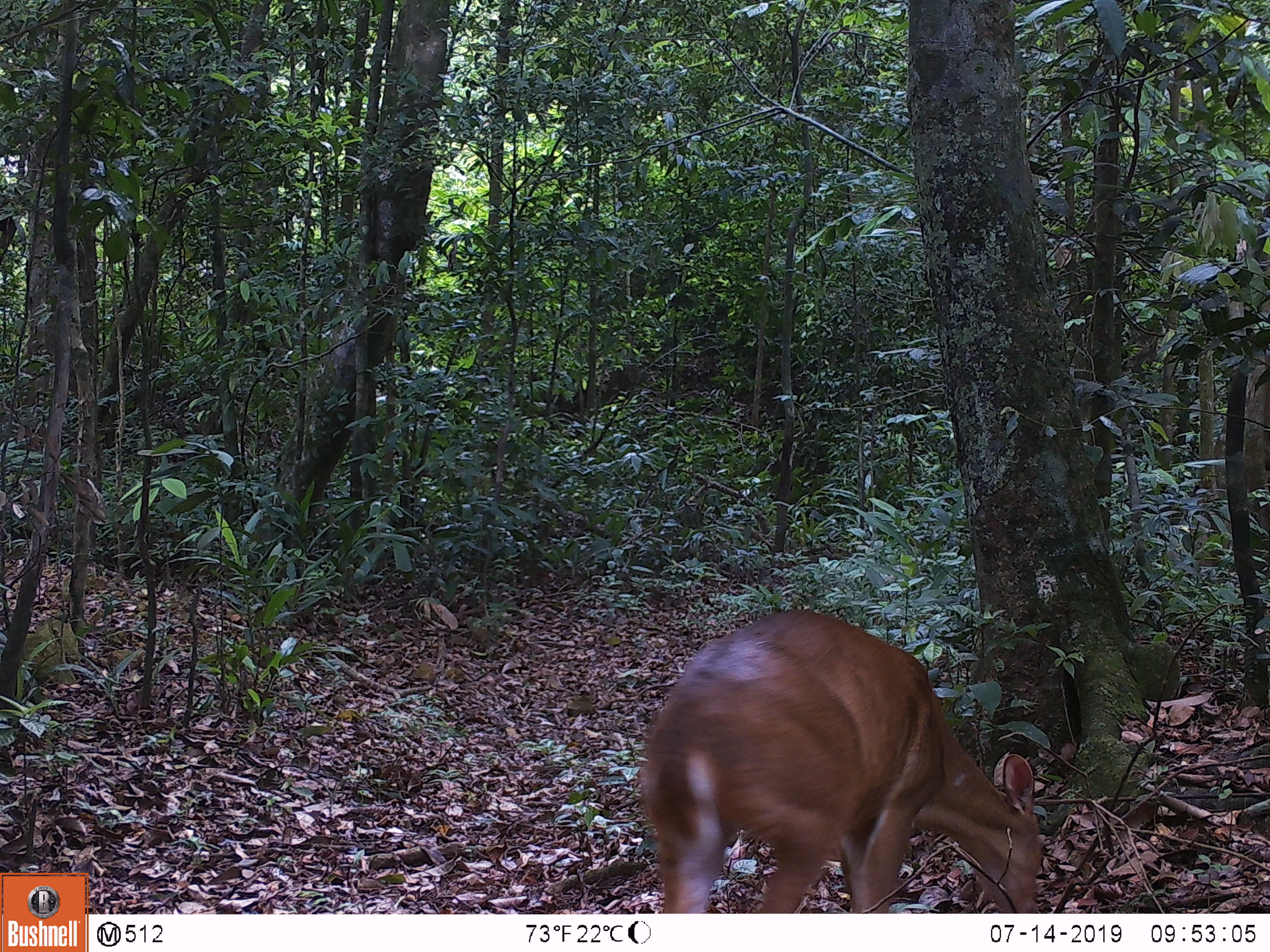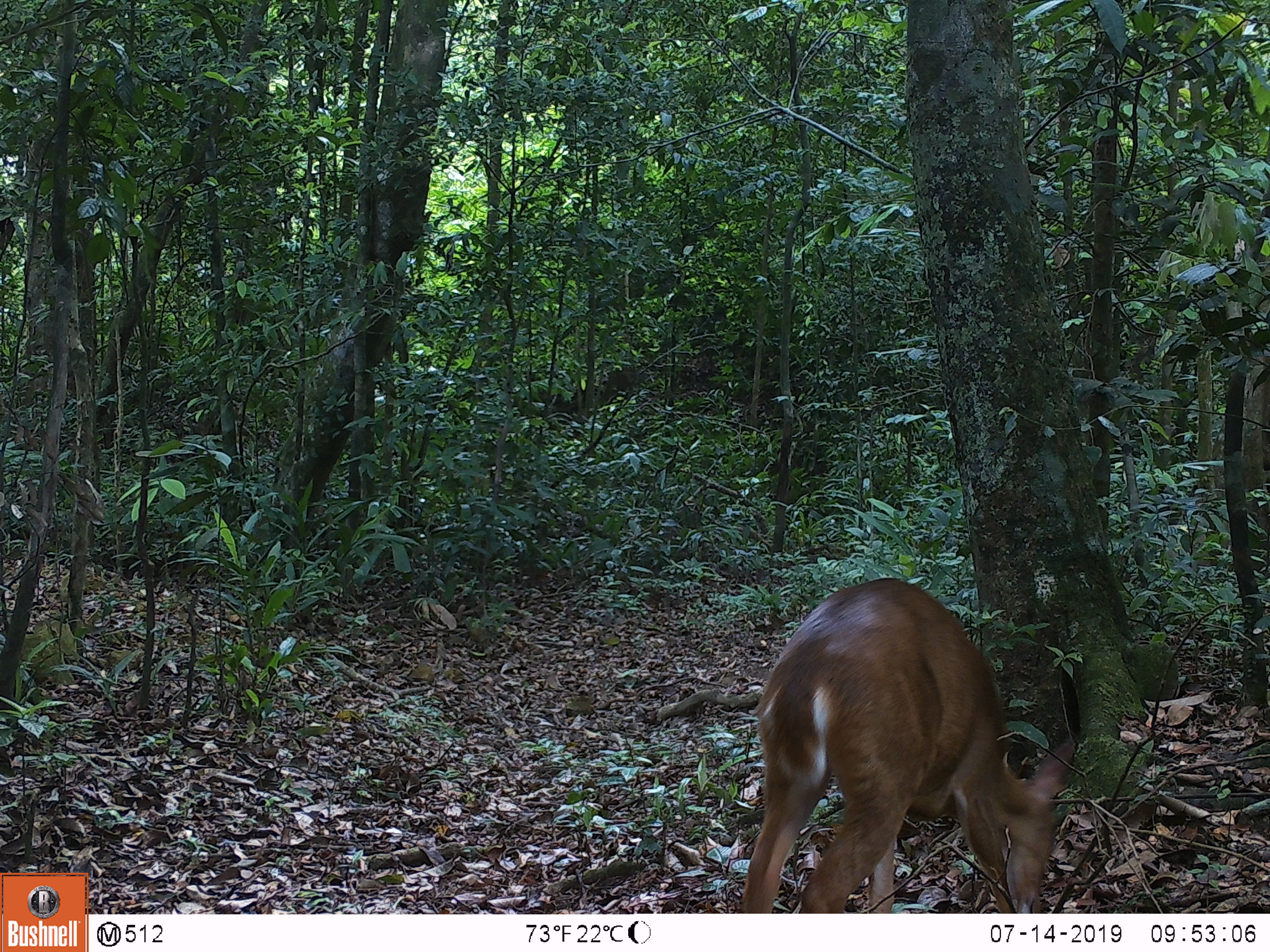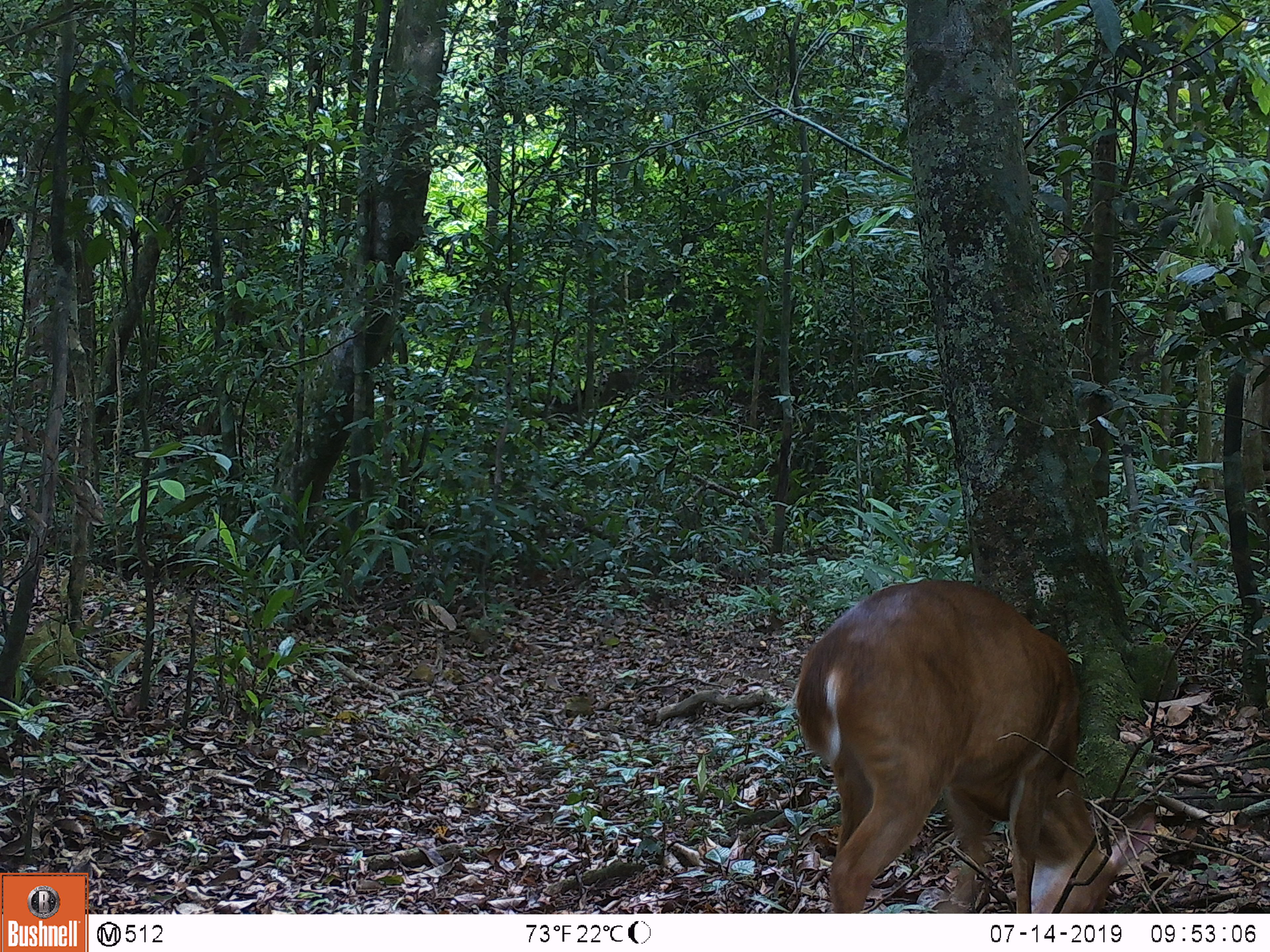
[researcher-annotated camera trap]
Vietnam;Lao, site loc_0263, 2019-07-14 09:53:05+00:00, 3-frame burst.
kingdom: Animalia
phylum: Chordata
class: Mammalia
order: Artiodactyla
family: Cervidae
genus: Muntiacus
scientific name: Muntiacus vuquangensis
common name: large-antlered muntjac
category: large antlered muntjac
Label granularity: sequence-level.